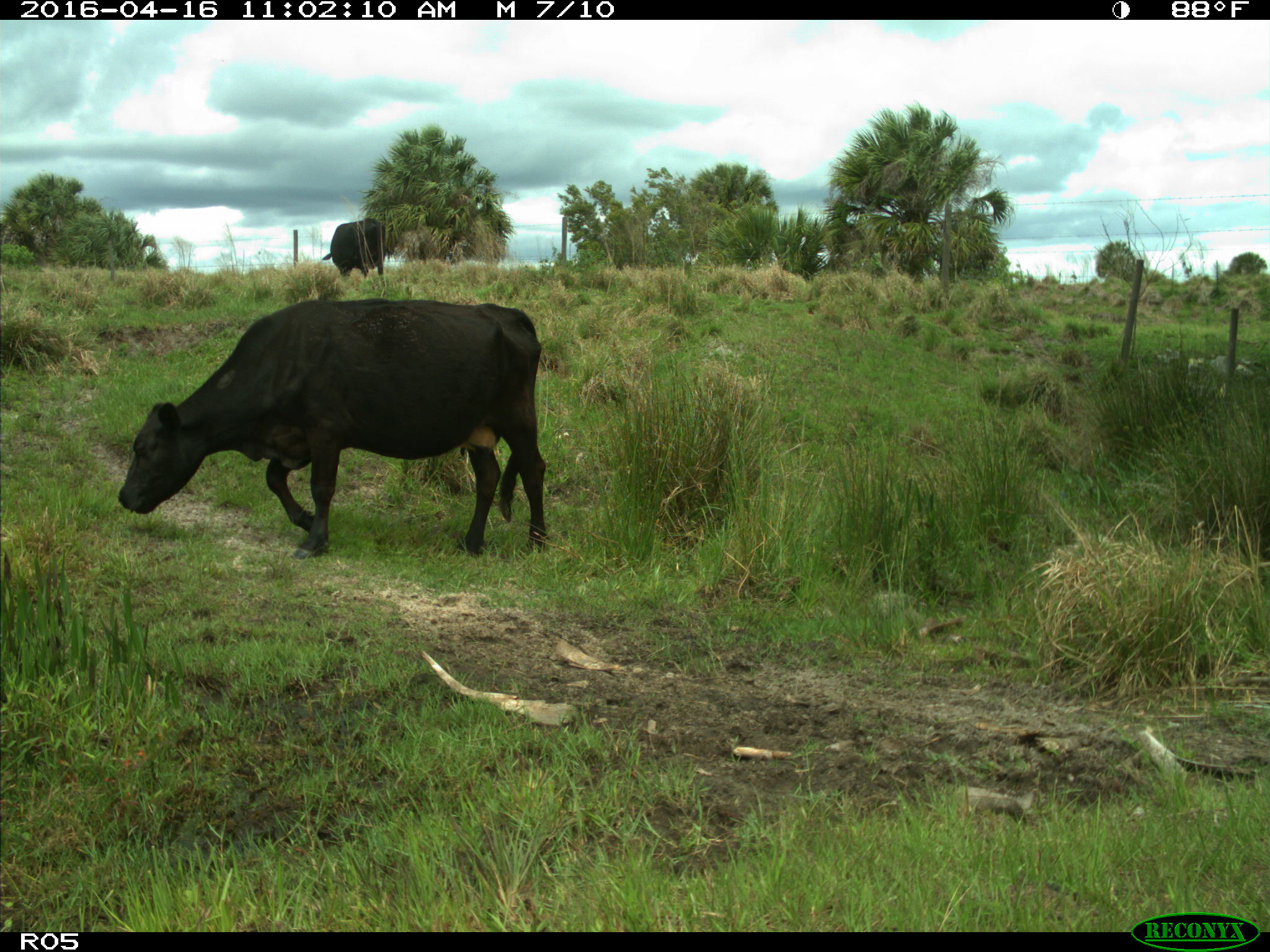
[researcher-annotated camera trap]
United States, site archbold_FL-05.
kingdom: Animalia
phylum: Chordata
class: Mammalia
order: Artiodactyla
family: Bovidae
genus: Bos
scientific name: Bos taurus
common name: domestic cow